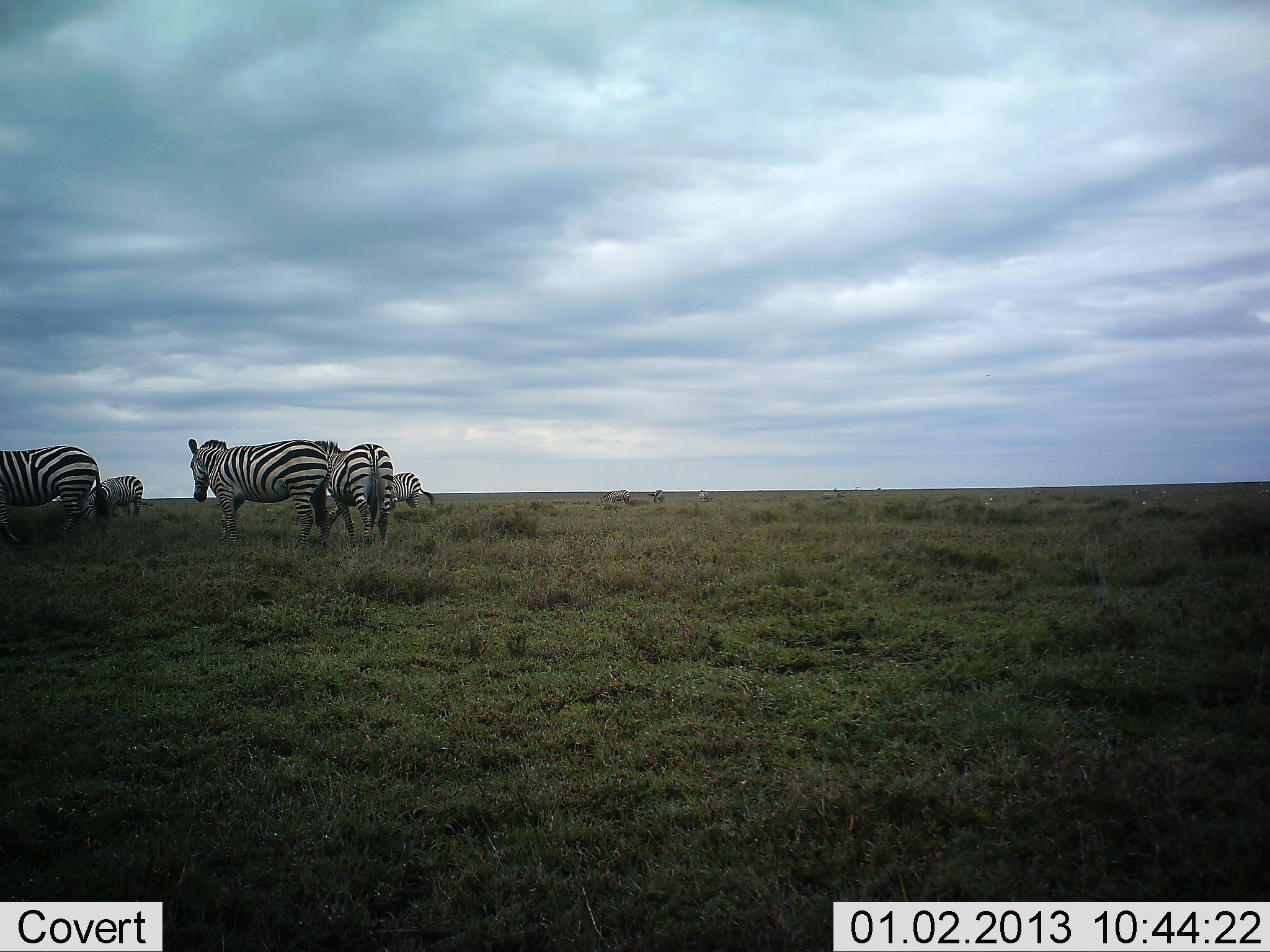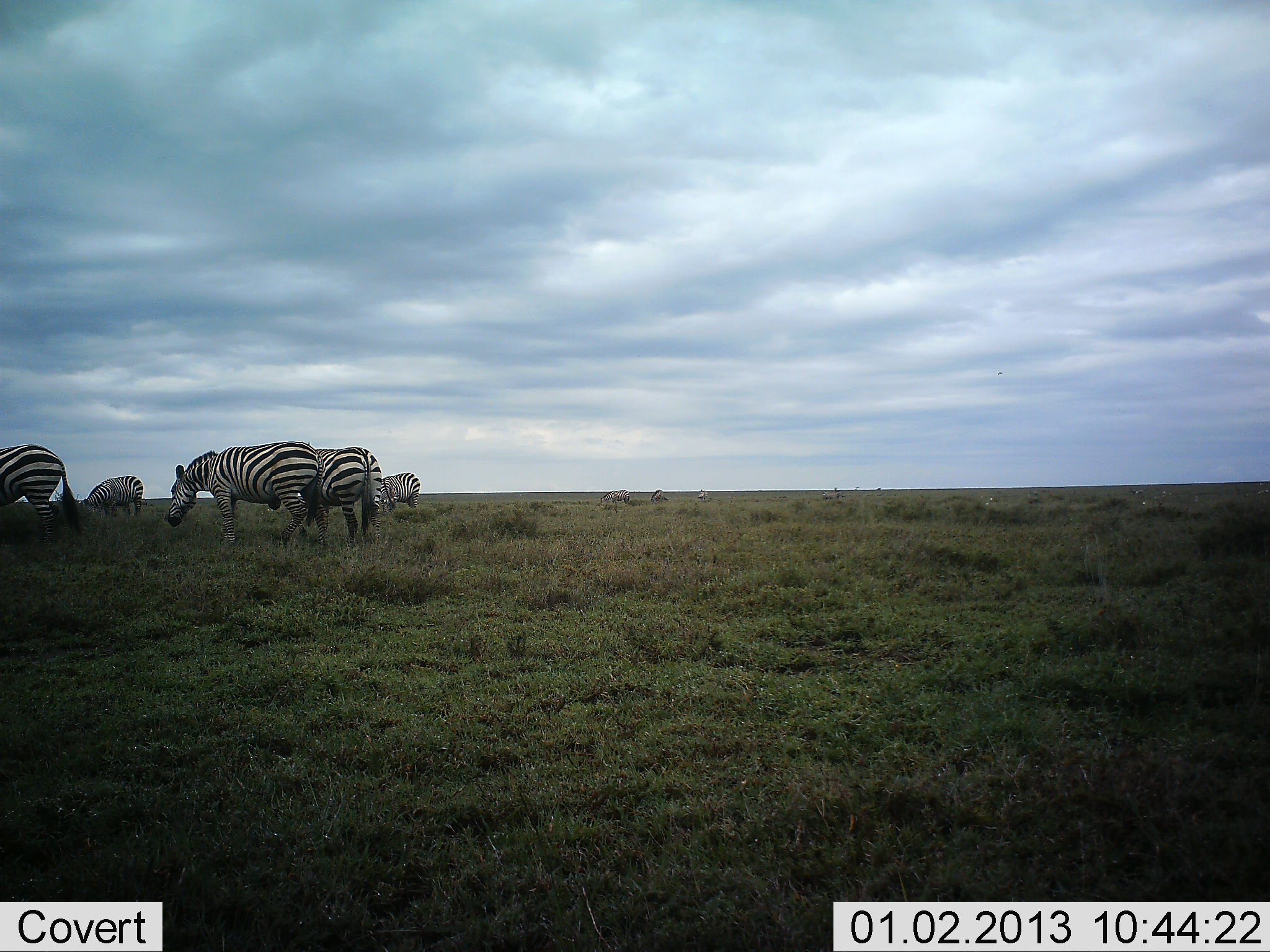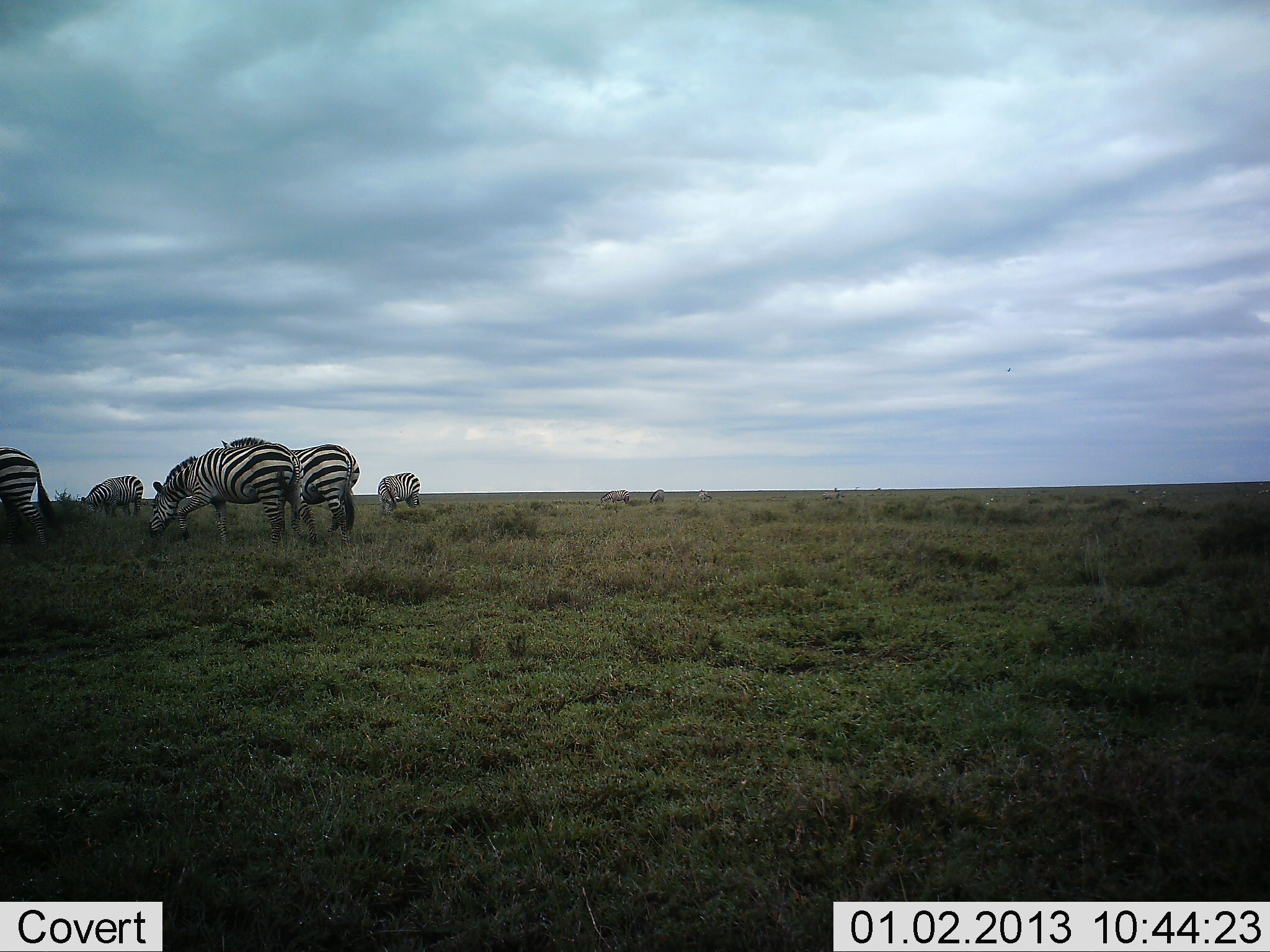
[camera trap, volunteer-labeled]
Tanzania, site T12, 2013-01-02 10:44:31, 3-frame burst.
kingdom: Animalia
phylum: Chordata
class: Mammalia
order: Perissodactyla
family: Equidae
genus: Equus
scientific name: Equus quagga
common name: plains zebra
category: zebra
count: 5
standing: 50%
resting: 0%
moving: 60%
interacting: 10%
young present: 0%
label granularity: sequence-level